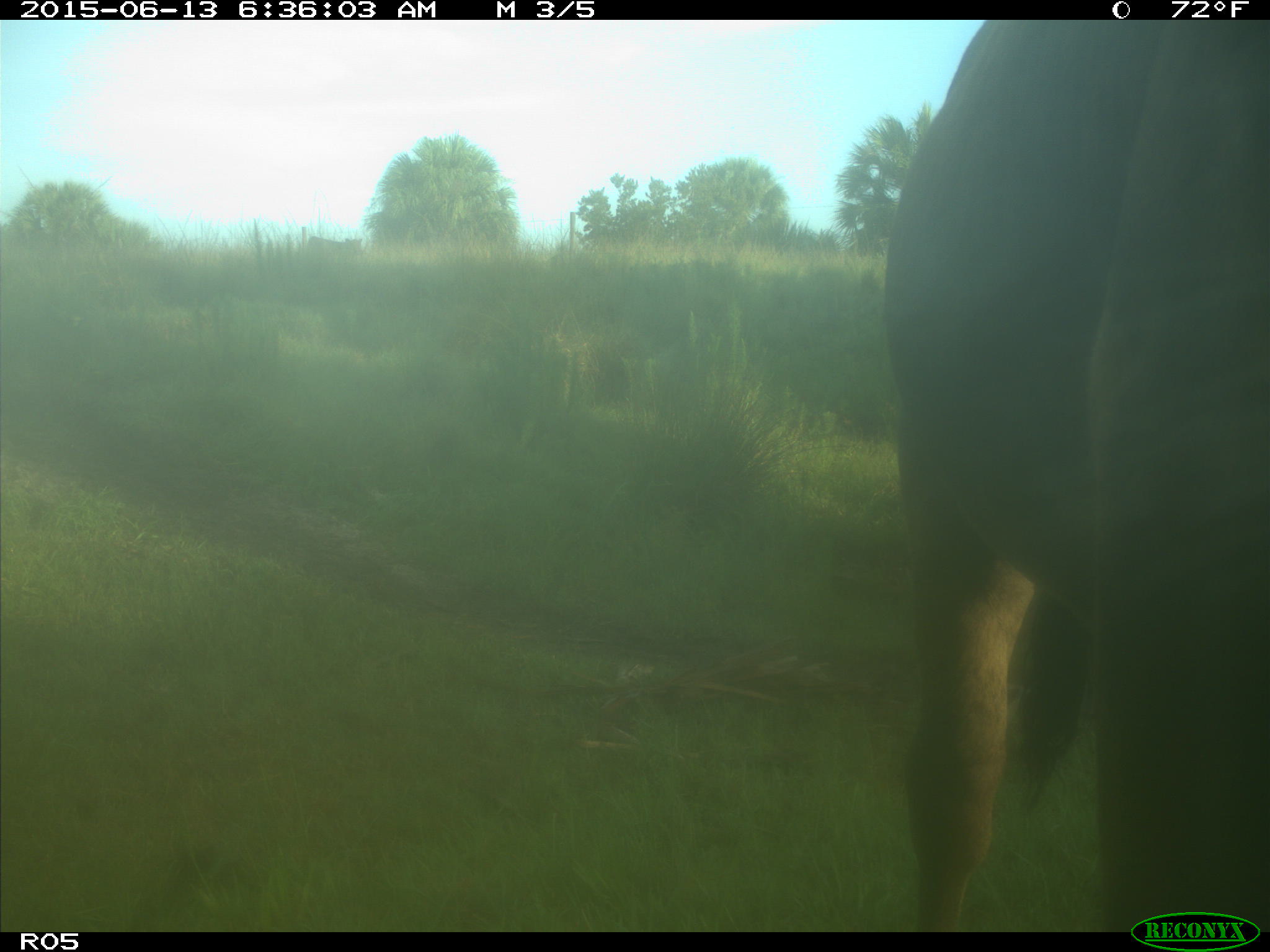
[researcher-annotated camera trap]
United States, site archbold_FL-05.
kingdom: Animalia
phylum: Chordata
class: Mammalia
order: Artiodactyla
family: Bovidae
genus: Bos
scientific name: Bos taurus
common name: domestic cow